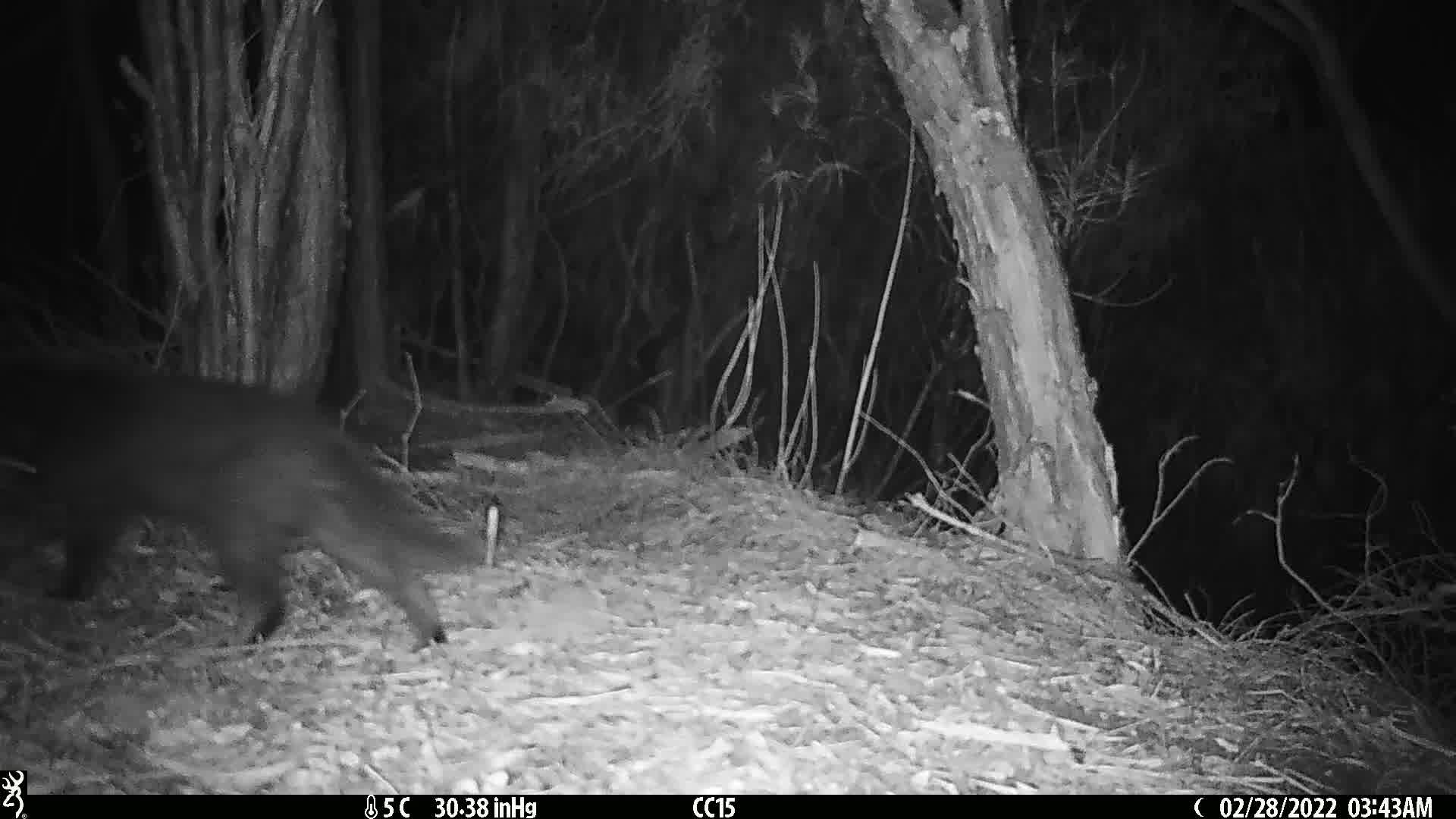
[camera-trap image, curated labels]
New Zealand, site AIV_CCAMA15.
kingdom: Animalia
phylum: Chordata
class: Mammalia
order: Carnivora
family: Felidae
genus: Felis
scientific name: Felis catus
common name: domestic cat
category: cat